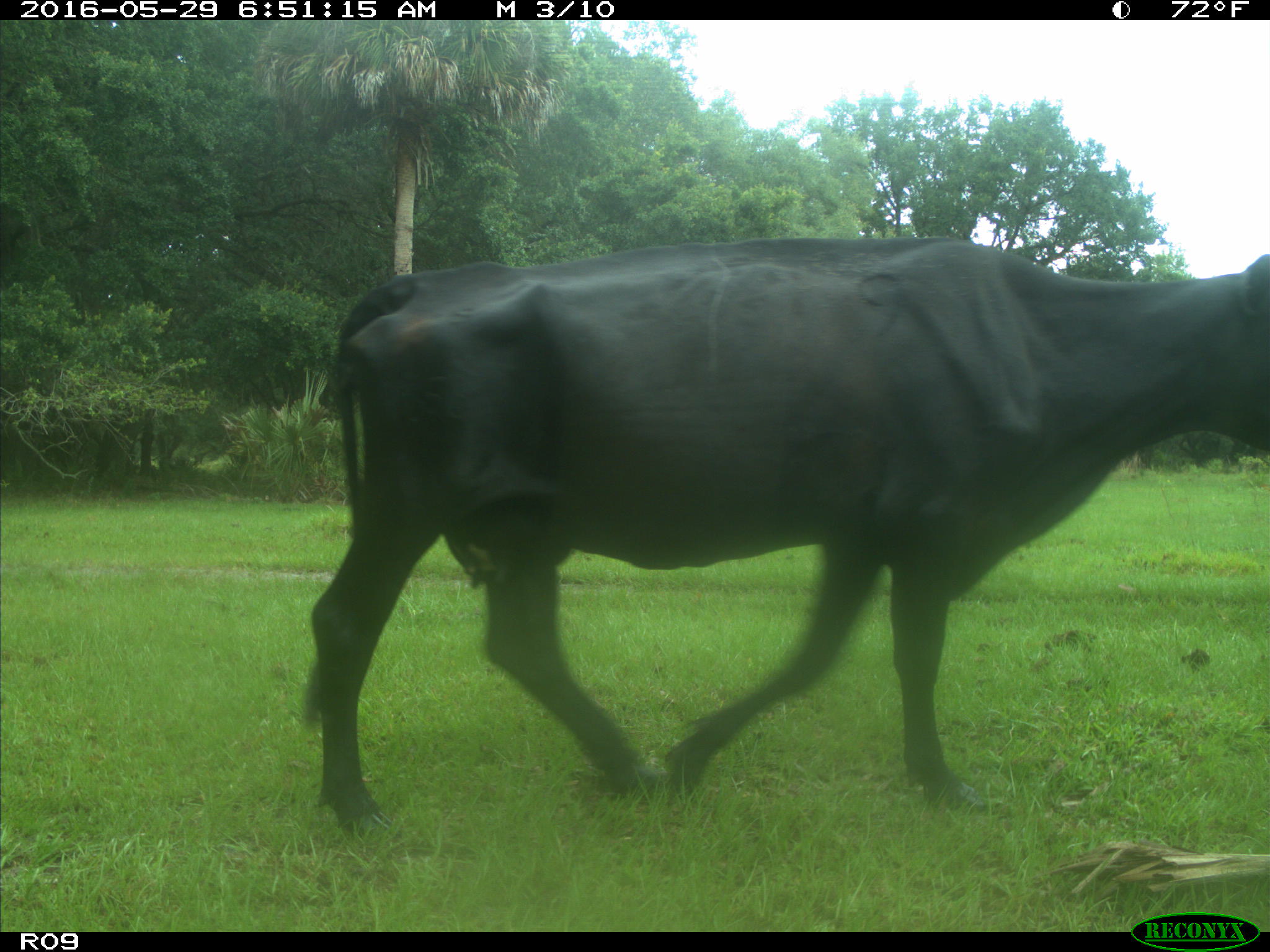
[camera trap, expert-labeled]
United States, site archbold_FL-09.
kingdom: Animalia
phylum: Chordata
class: Mammalia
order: Artiodactyla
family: Bovidae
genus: Bos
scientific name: Bos taurus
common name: domestic cow